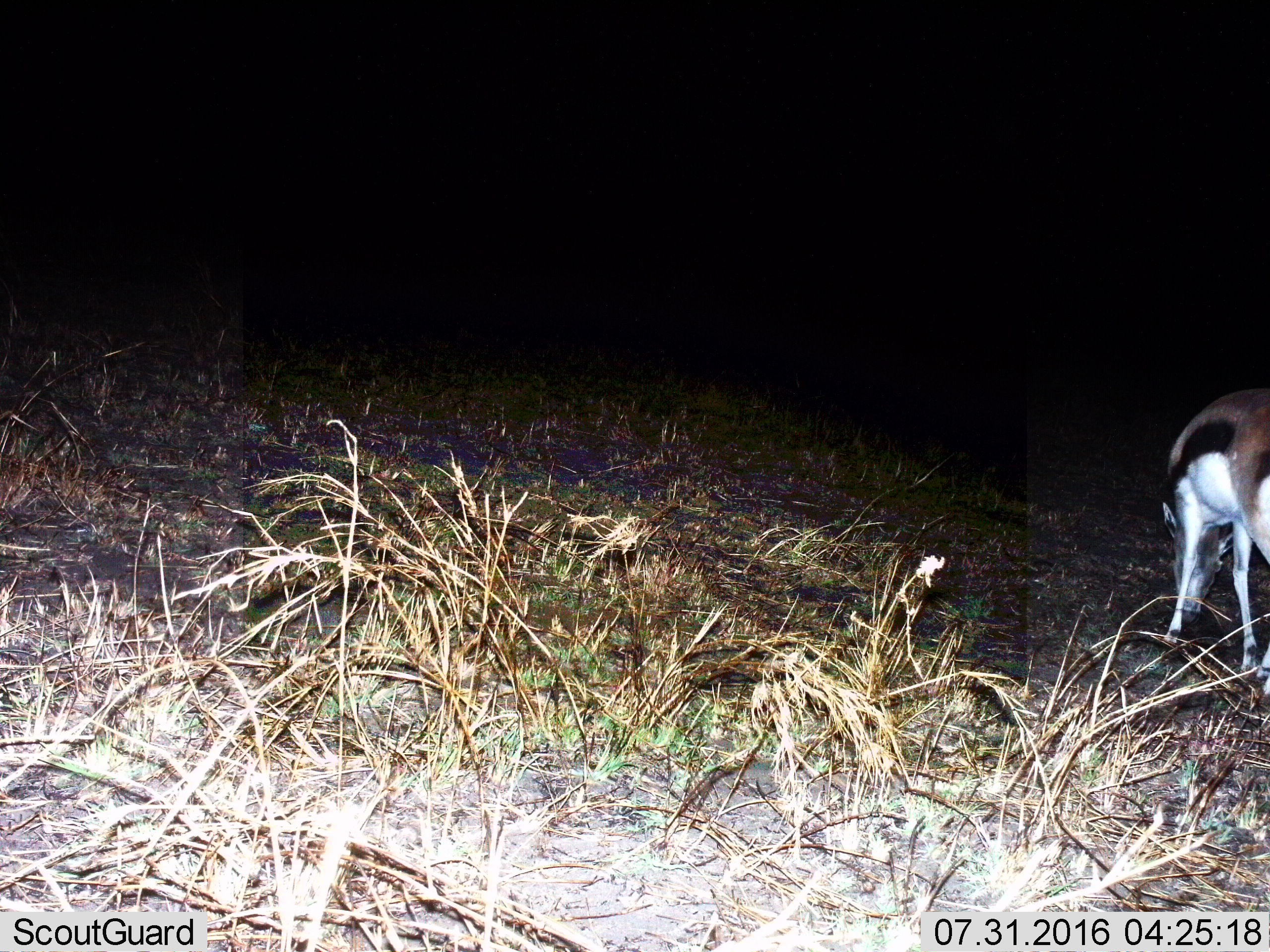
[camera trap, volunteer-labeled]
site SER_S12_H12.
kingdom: Animalia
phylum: Chordata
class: Mammalia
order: Artiodactyla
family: Bovidae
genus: Eudorcas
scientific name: Eudorcas thomsonii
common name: thomson's gazelle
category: gazellethomsons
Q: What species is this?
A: Gazellethomsons (thomson's gazelle) (Eudorcas thomsonii).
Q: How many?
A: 1.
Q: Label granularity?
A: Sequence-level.